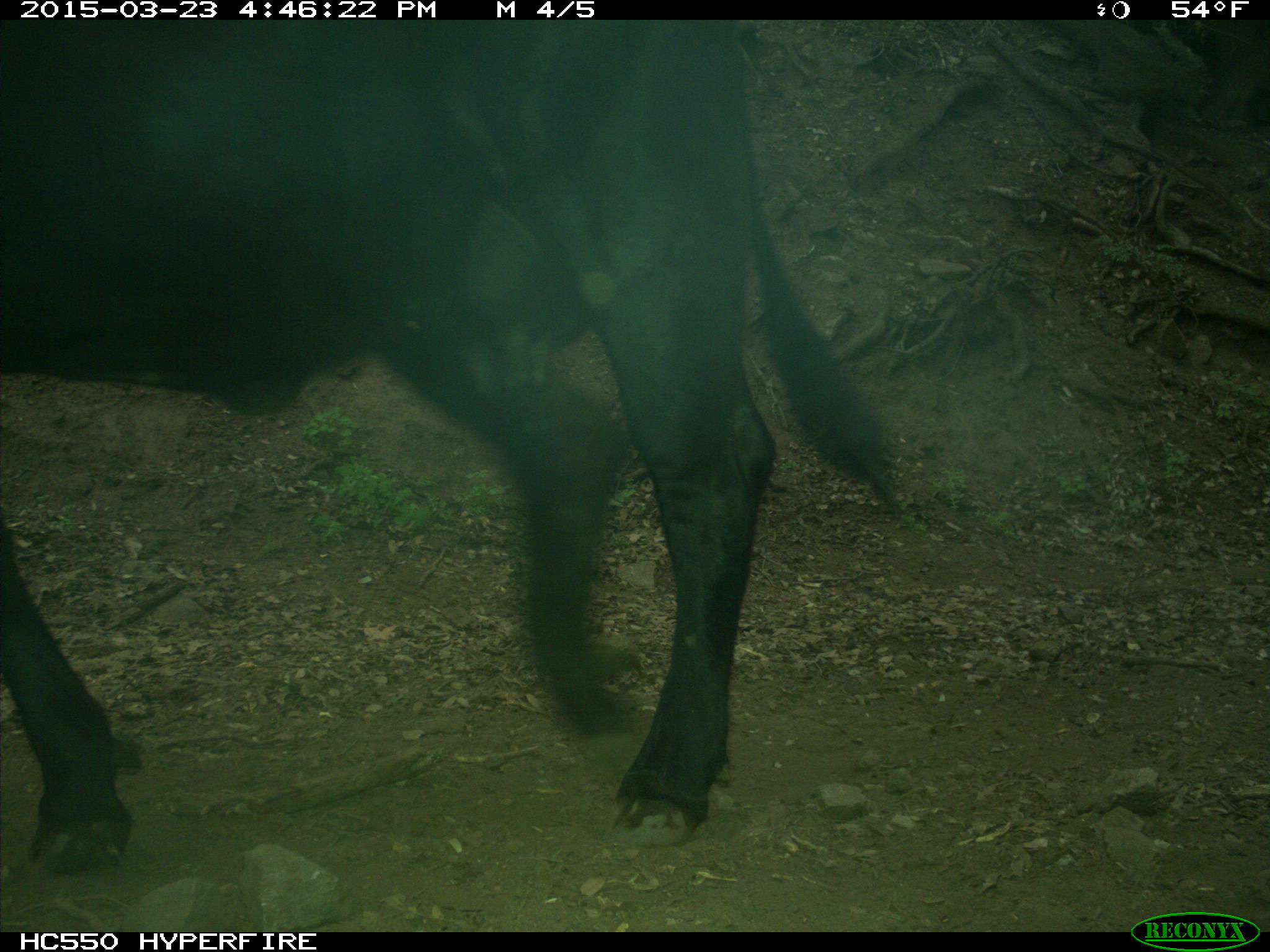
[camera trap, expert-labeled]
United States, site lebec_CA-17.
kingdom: Animalia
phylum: Chordata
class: Mammalia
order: Artiodactyla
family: Bovidae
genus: Bos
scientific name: Bos taurus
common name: domestic cow